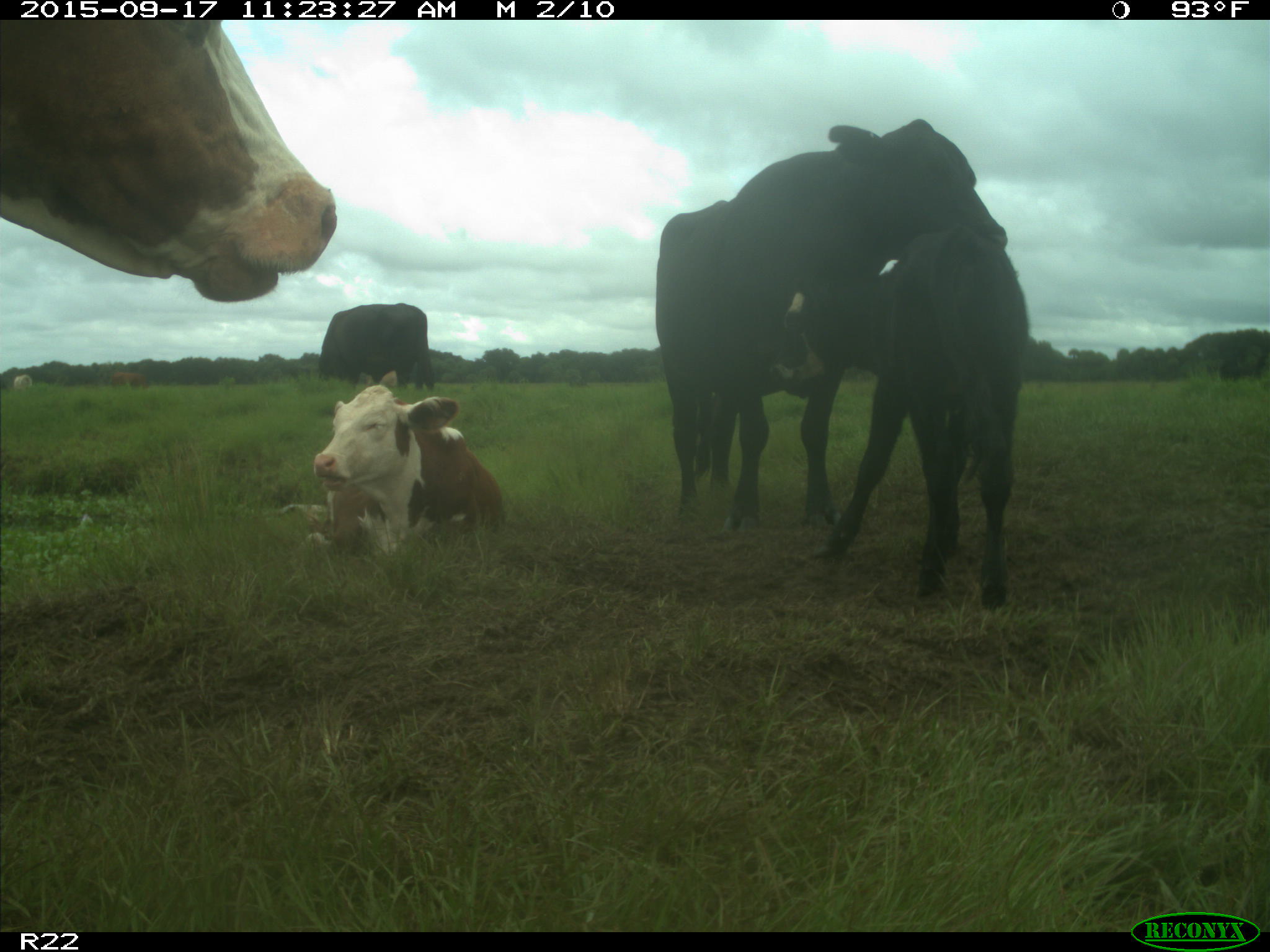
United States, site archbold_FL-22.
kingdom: Animalia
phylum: Chordata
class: Mammalia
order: Artiodactyla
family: Bovidae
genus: Bos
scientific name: Bos taurus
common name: domestic cow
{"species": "Bos taurus (domestic cow)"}